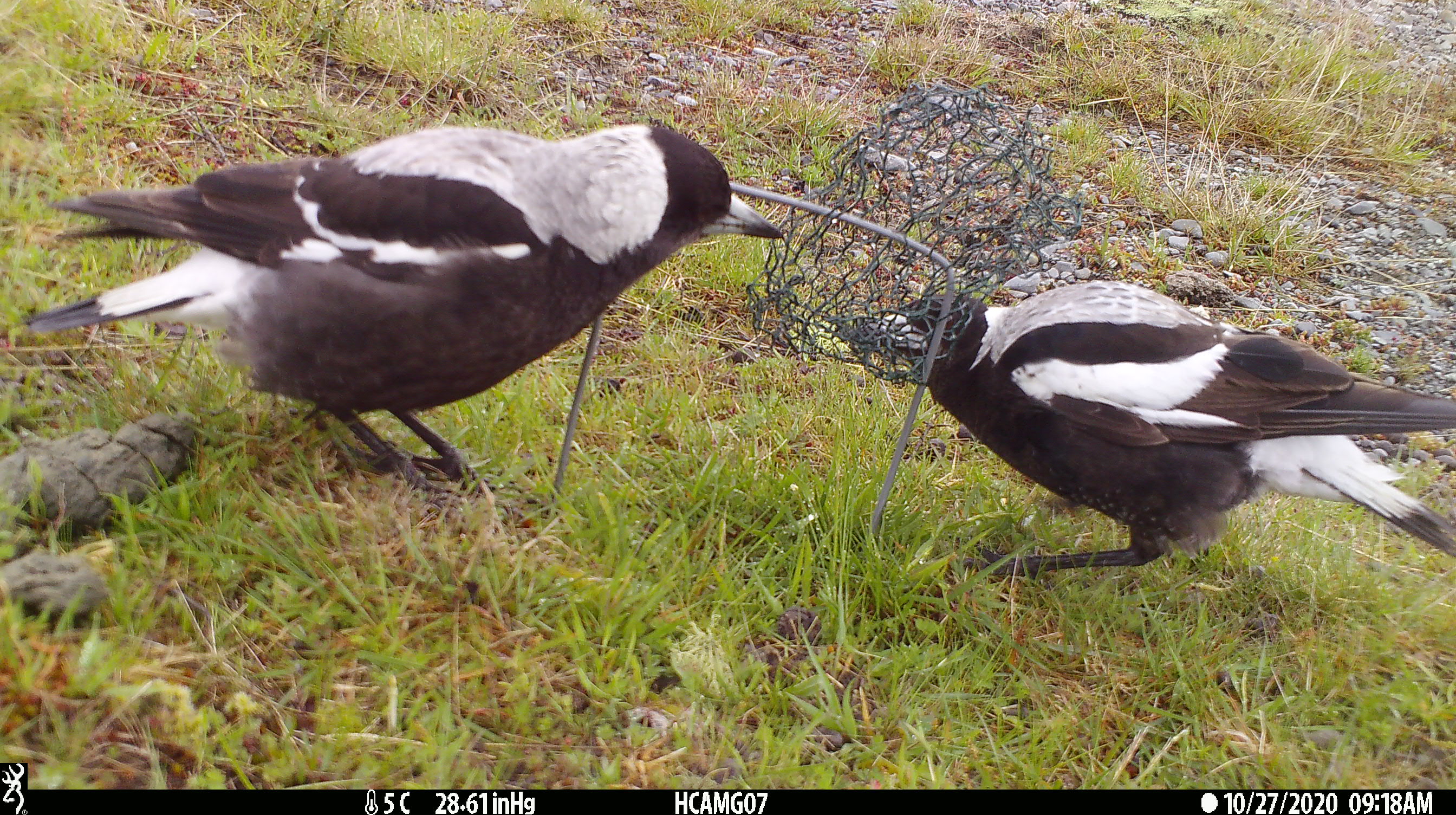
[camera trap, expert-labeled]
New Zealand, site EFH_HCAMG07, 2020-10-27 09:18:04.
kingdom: Animalia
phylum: Chordata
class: Aves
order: Passeriformes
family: Artamidae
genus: Gymnorhina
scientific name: Gymnorhina tibicen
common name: australian magpie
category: magpie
Magpie (australian magpie) (Gymnorhina tibicen).